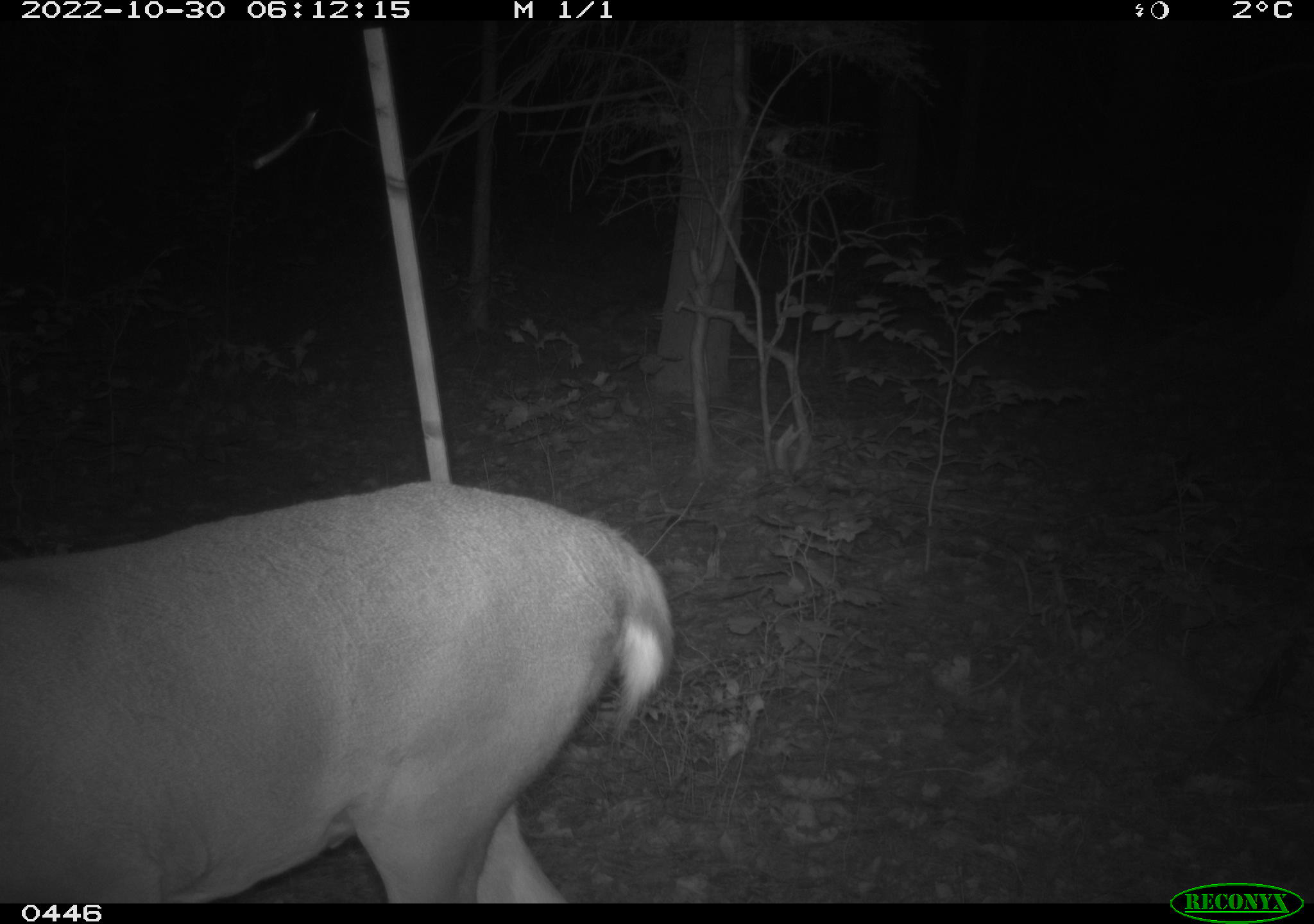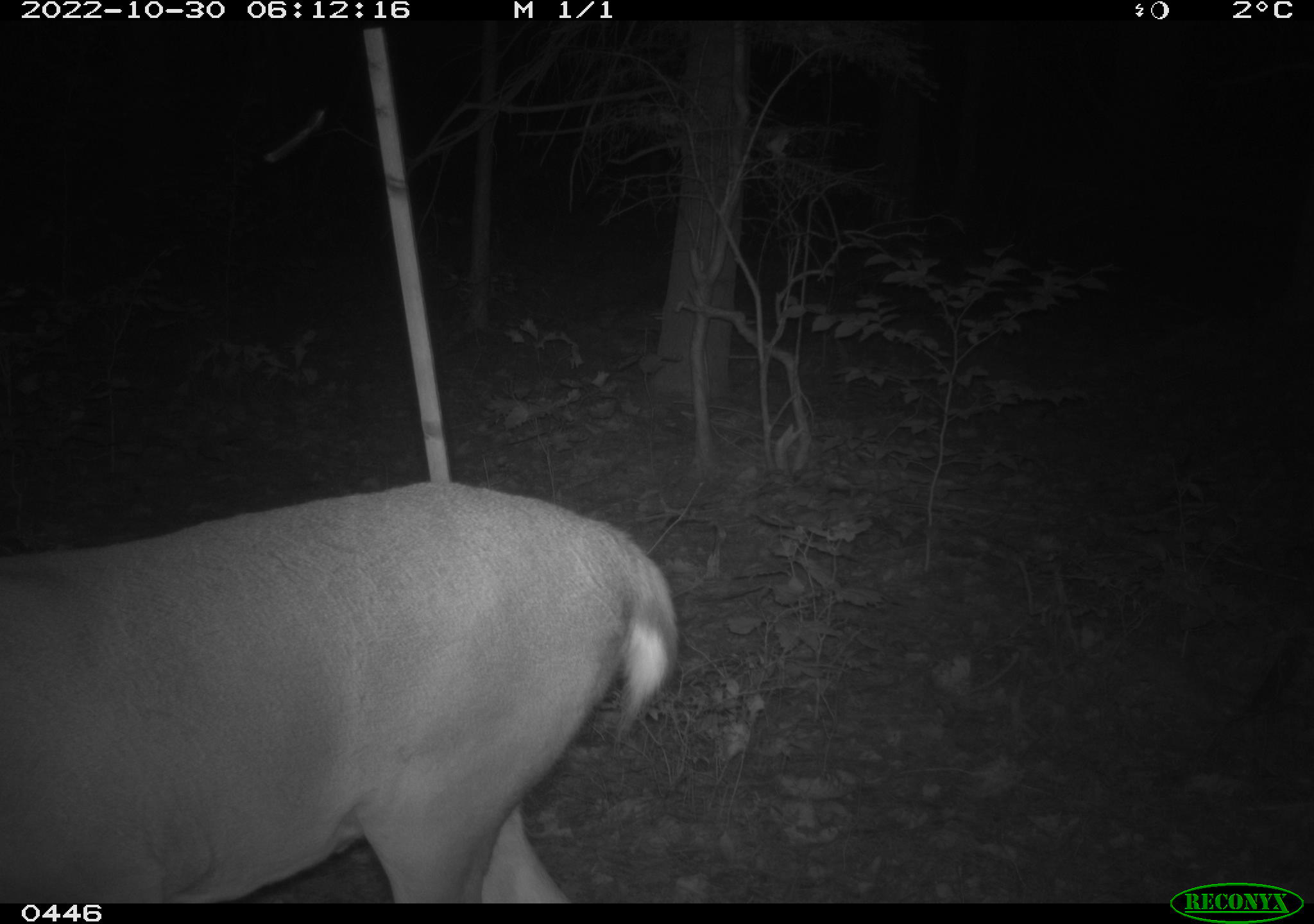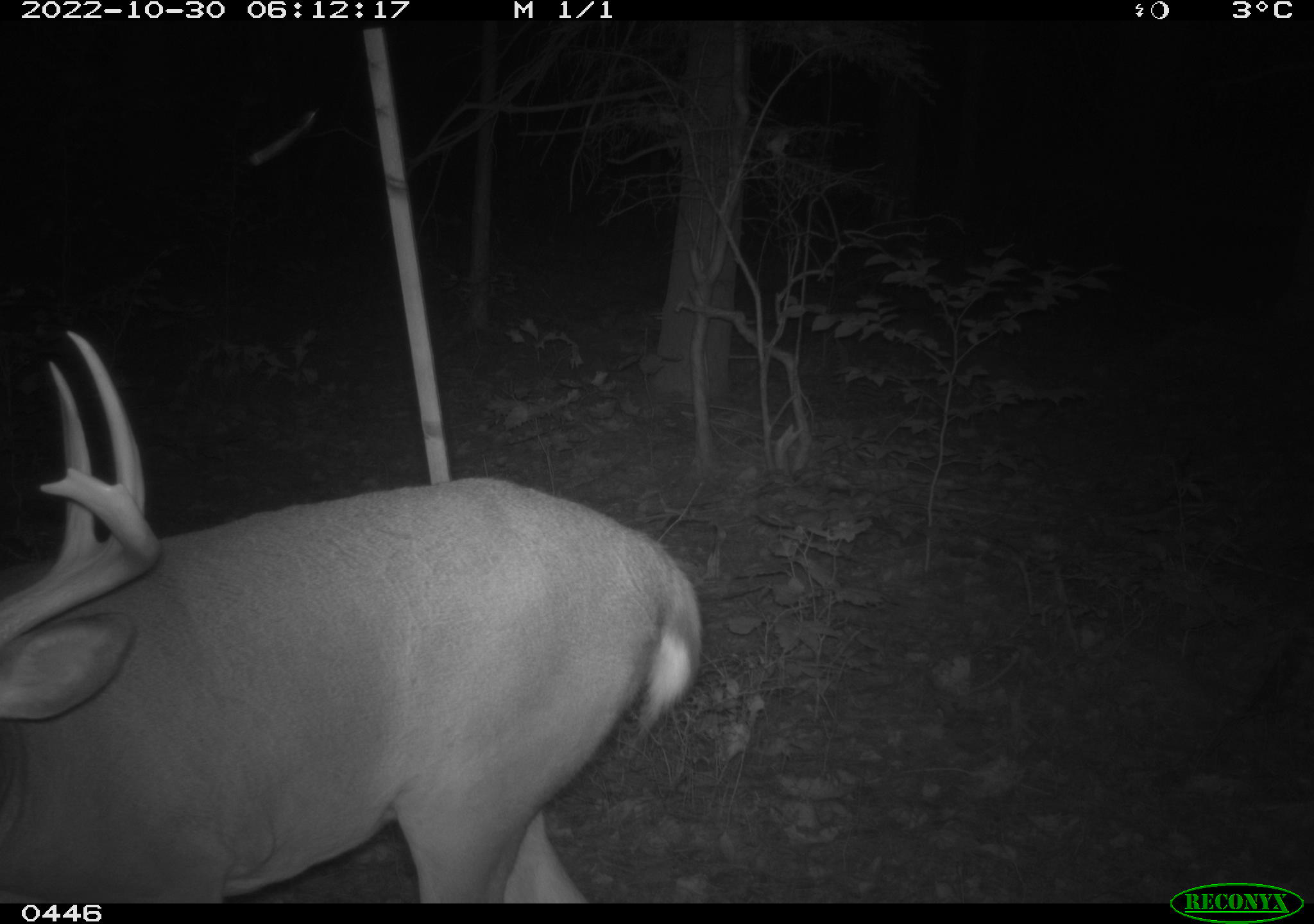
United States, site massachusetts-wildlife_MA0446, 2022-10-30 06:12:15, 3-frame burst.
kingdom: Animalia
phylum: Chordata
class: Mammalia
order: Artiodactyla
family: Cervidae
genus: Odocoileus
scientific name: Odocoileus virginianus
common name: white-tailed deer